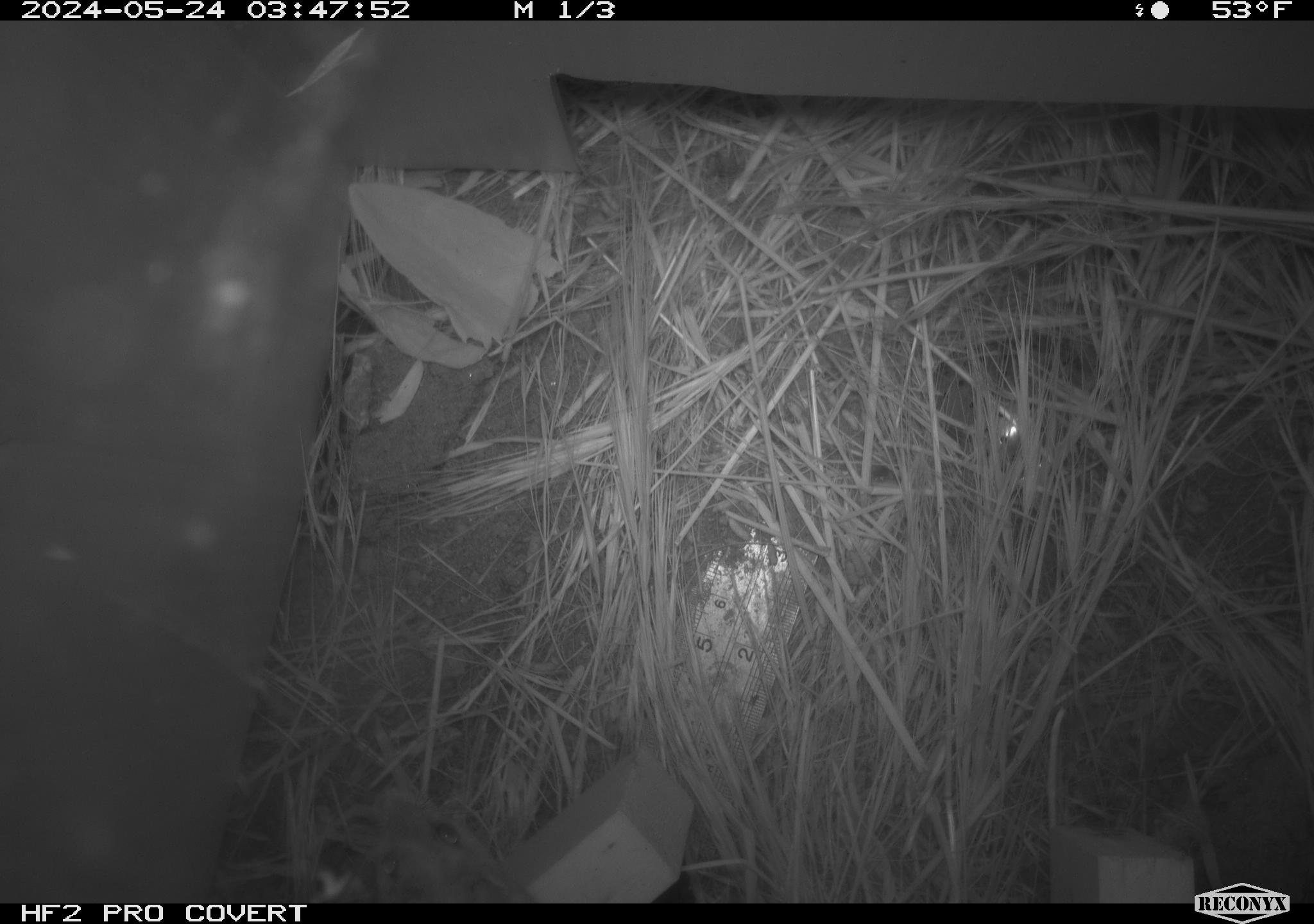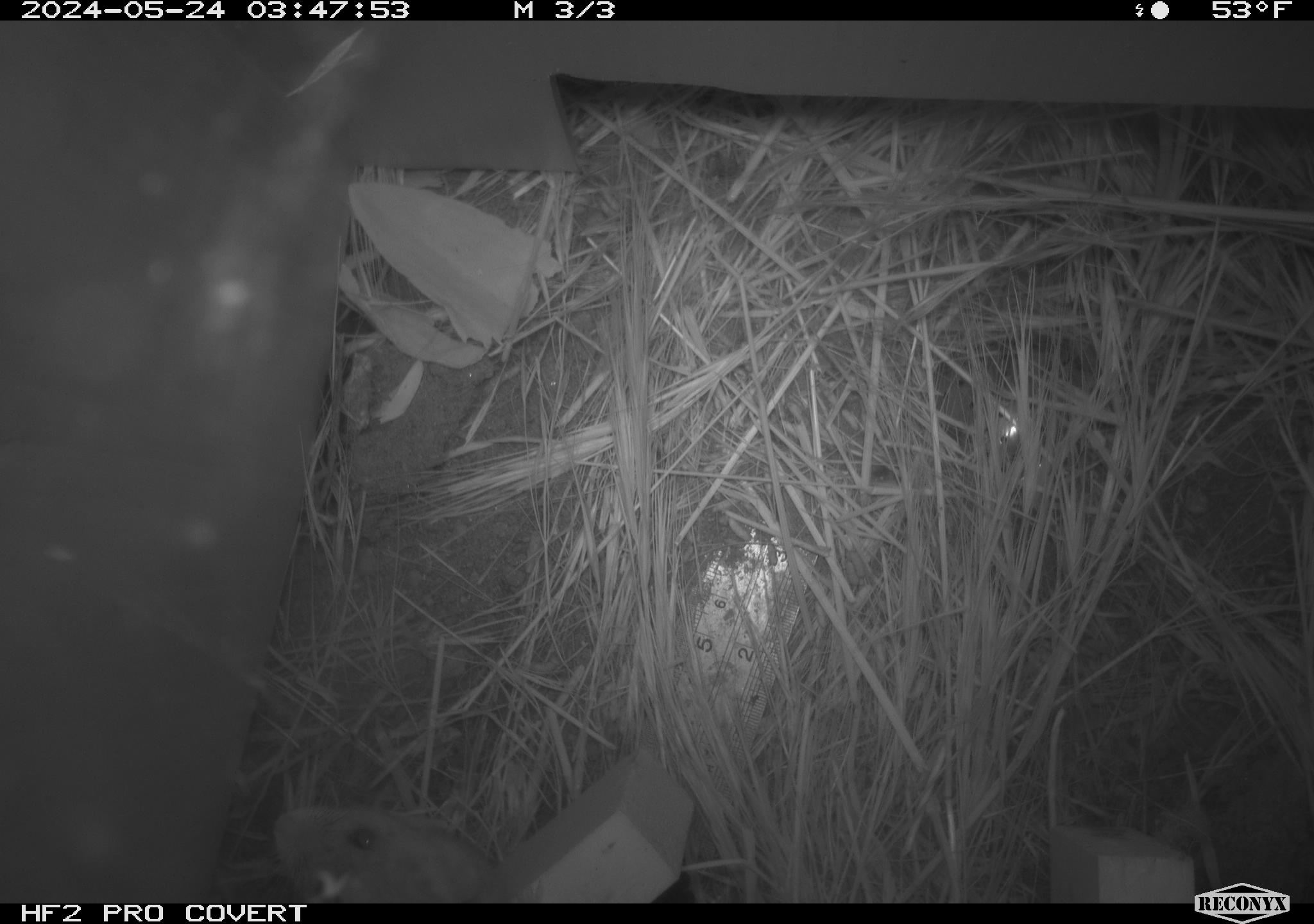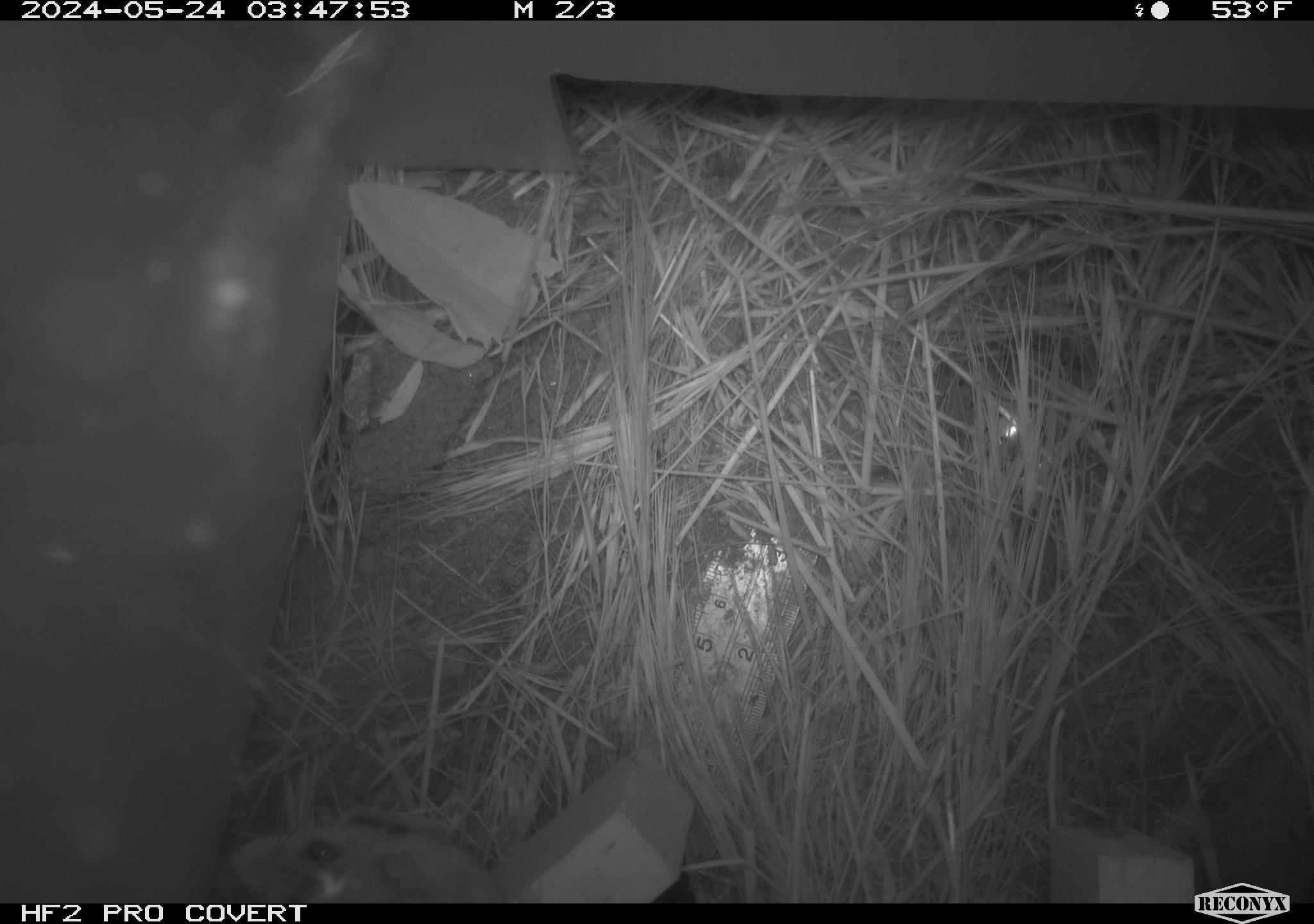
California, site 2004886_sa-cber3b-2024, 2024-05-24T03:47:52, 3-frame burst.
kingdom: Animalia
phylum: Chordata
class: Mammalia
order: Rodentia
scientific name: Rodentia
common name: mouse species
Mouse species (Rodentia).